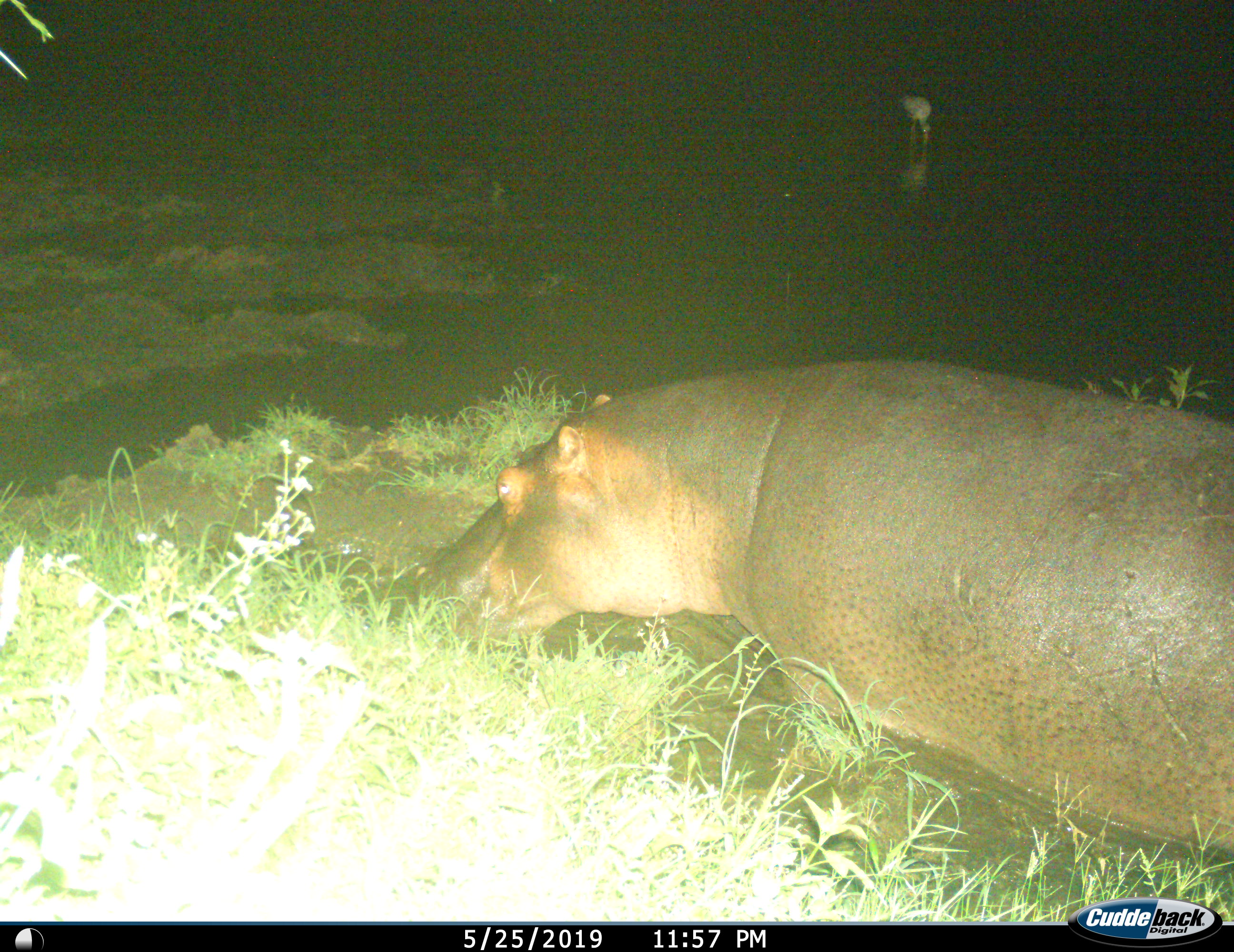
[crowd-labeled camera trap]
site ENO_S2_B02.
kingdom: Animalia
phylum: Chordata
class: Aves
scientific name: Aves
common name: bird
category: birdother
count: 1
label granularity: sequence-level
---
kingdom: Animalia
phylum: Chordata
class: Mammalia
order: Artiodactyla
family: Hippopotamidae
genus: Hippopotamus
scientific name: Hippopotamus amphibius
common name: hippopotamus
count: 1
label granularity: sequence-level